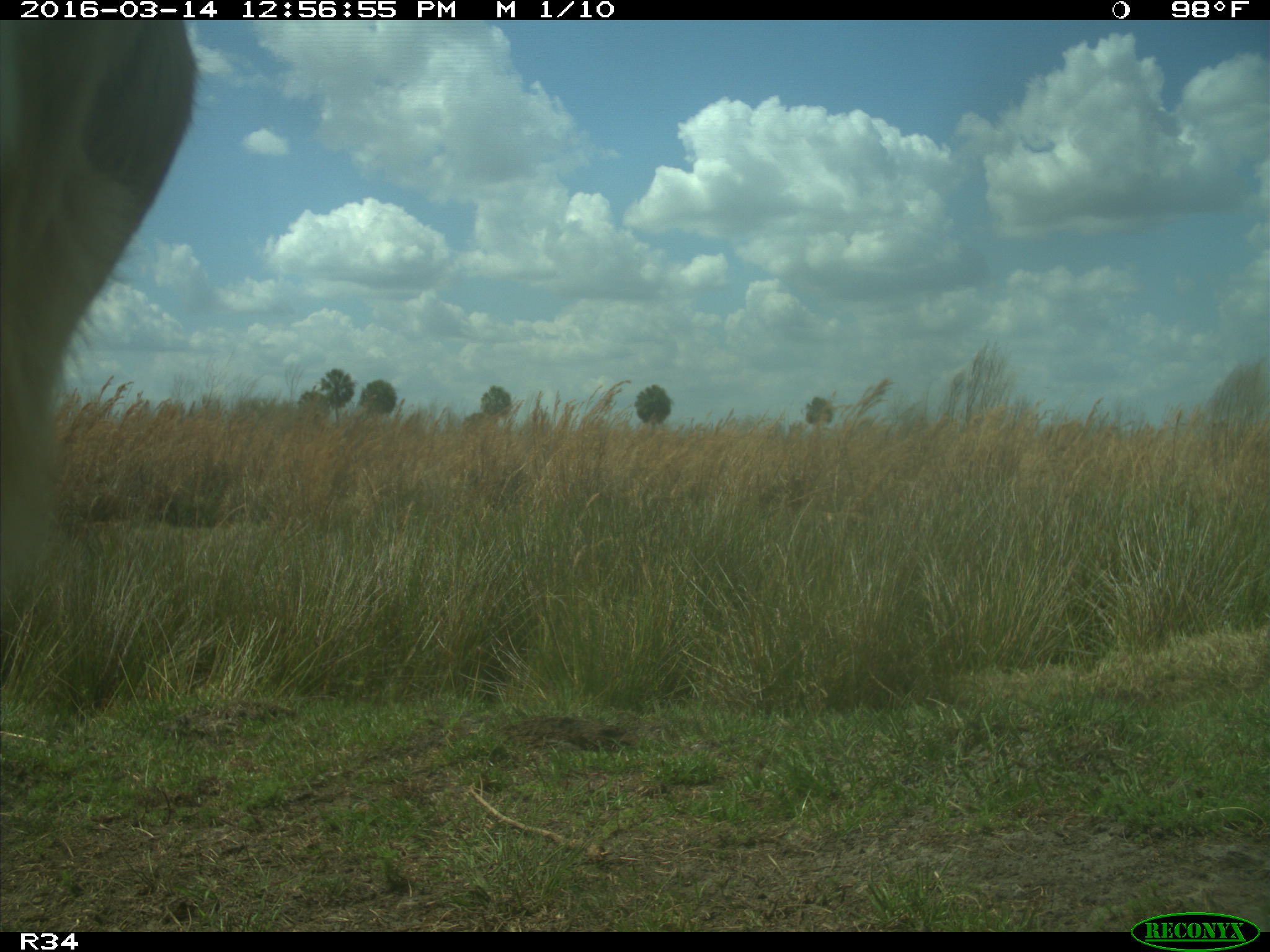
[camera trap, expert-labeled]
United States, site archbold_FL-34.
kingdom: Animalia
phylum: Chordata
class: Mammalia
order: Artiodactyla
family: Bovidae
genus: Bos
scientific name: Bos taurus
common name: domestic cow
Bos taurus (domestic cow).